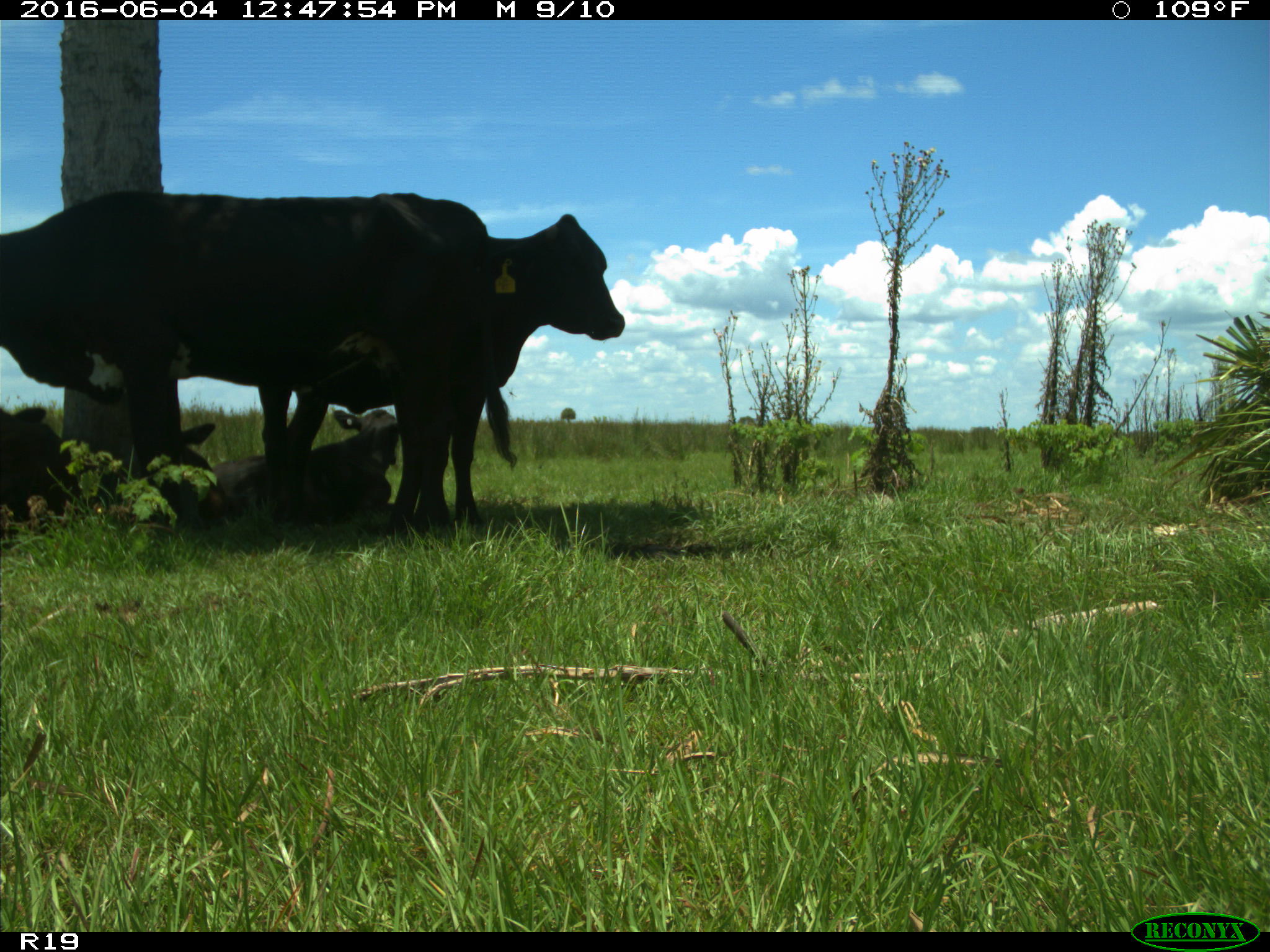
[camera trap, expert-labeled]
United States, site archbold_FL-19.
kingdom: Animalia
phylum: Chordata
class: Mammalia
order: Artiodactyla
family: Bovidae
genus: Bos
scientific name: Bos taurus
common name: domestic cow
Bos taurus (domestic cow).